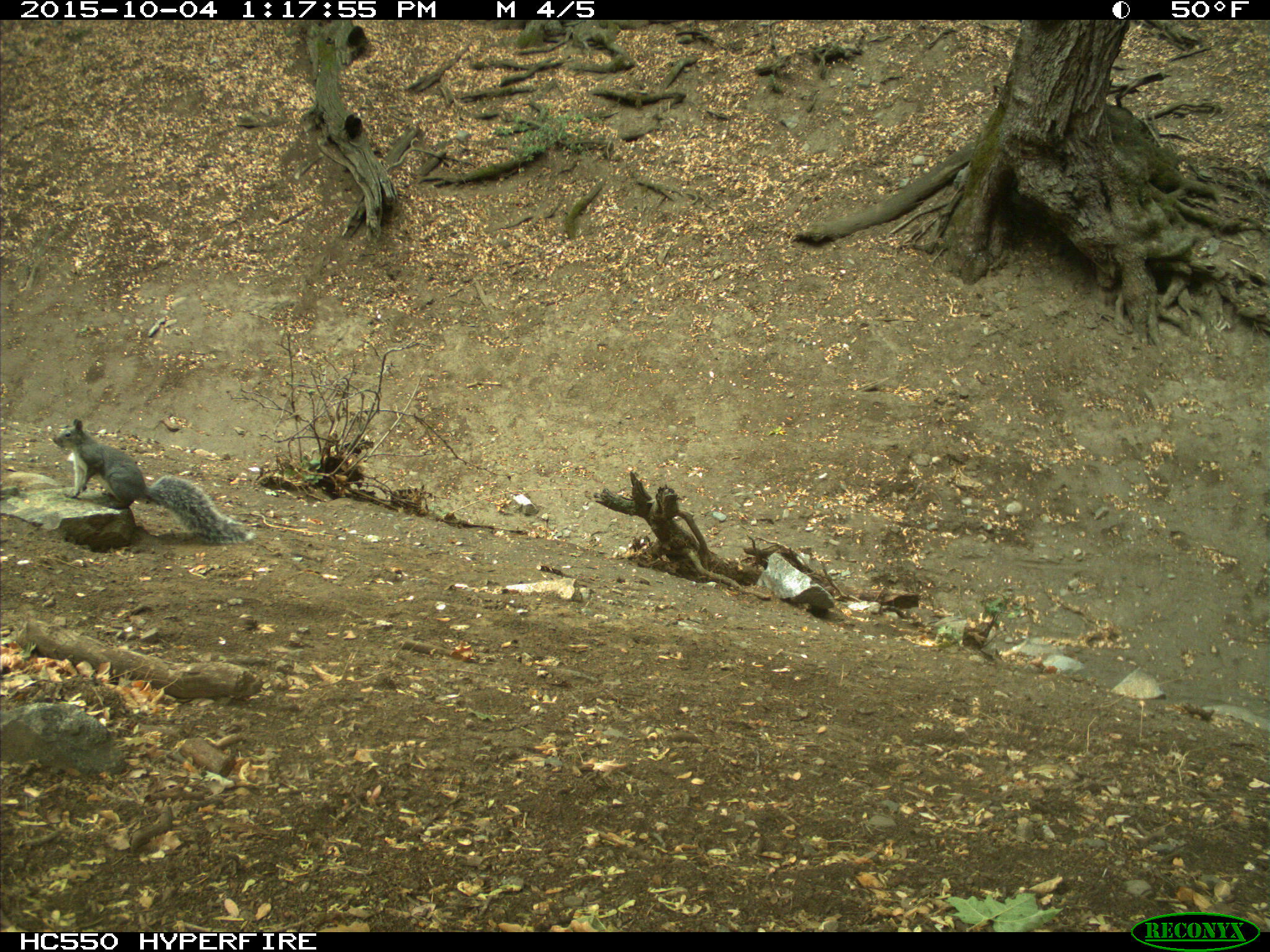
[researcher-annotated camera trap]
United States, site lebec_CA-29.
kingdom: Animalia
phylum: Chordata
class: Mammalia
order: Rodentia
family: Sciuridae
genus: Sciurus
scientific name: Sciurus carolinensis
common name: eastern gray squirrel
Sciurus carolinensis (eastern gray squirrel).